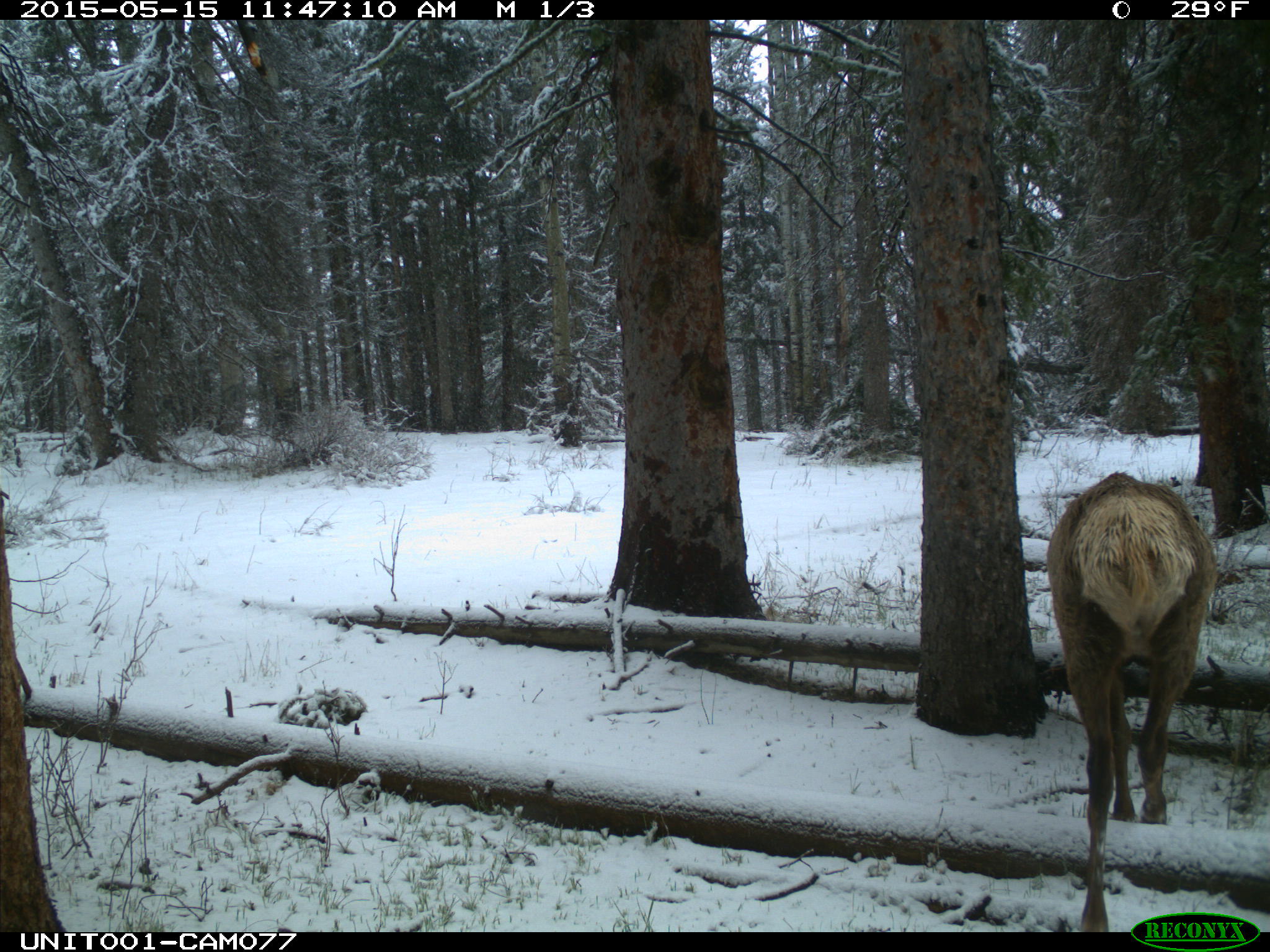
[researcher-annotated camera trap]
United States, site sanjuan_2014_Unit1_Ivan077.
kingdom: Animalia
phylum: Chordata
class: Mammalia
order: Artiodactyla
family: Cervidae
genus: Cervus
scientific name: Cervus elaphus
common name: red deer